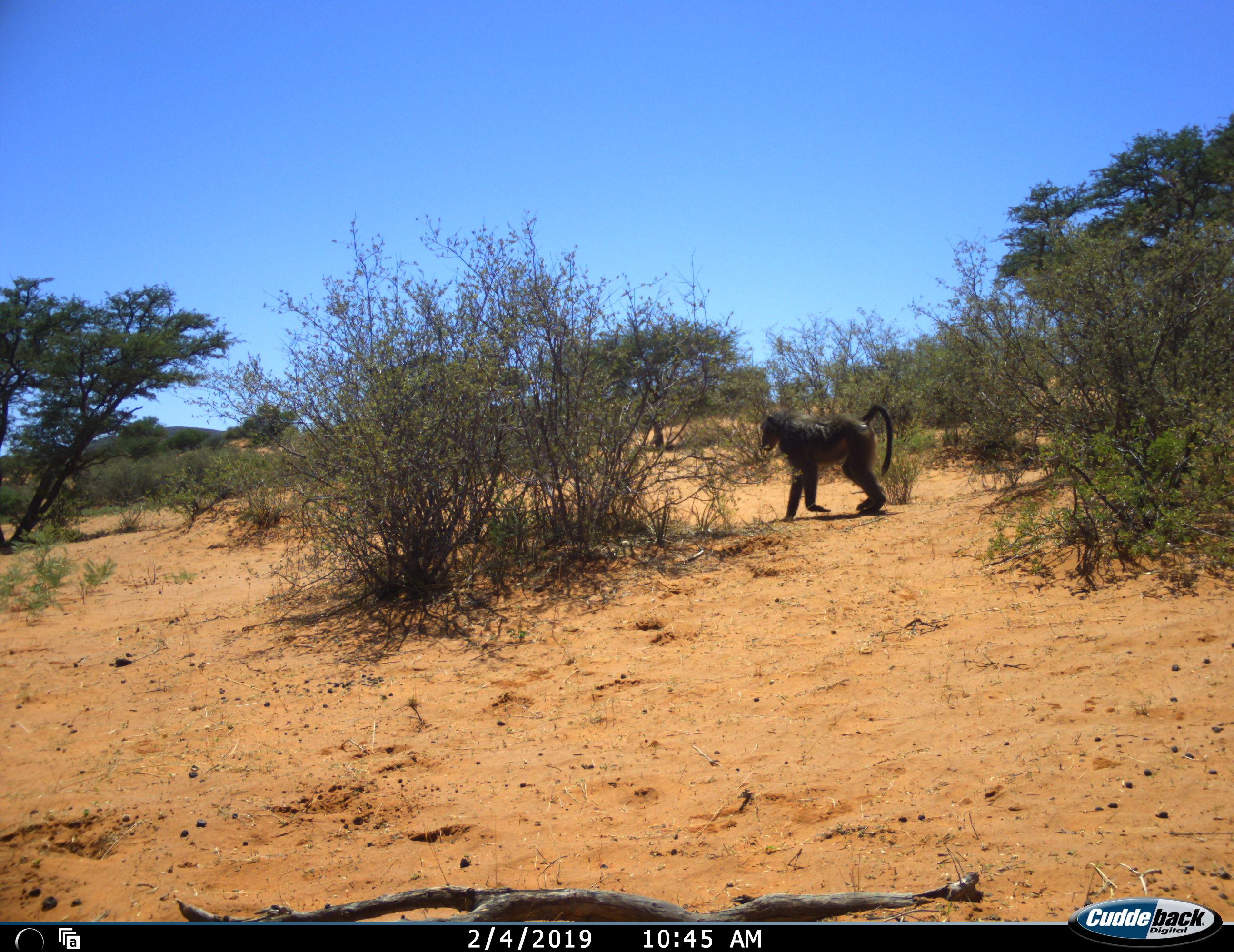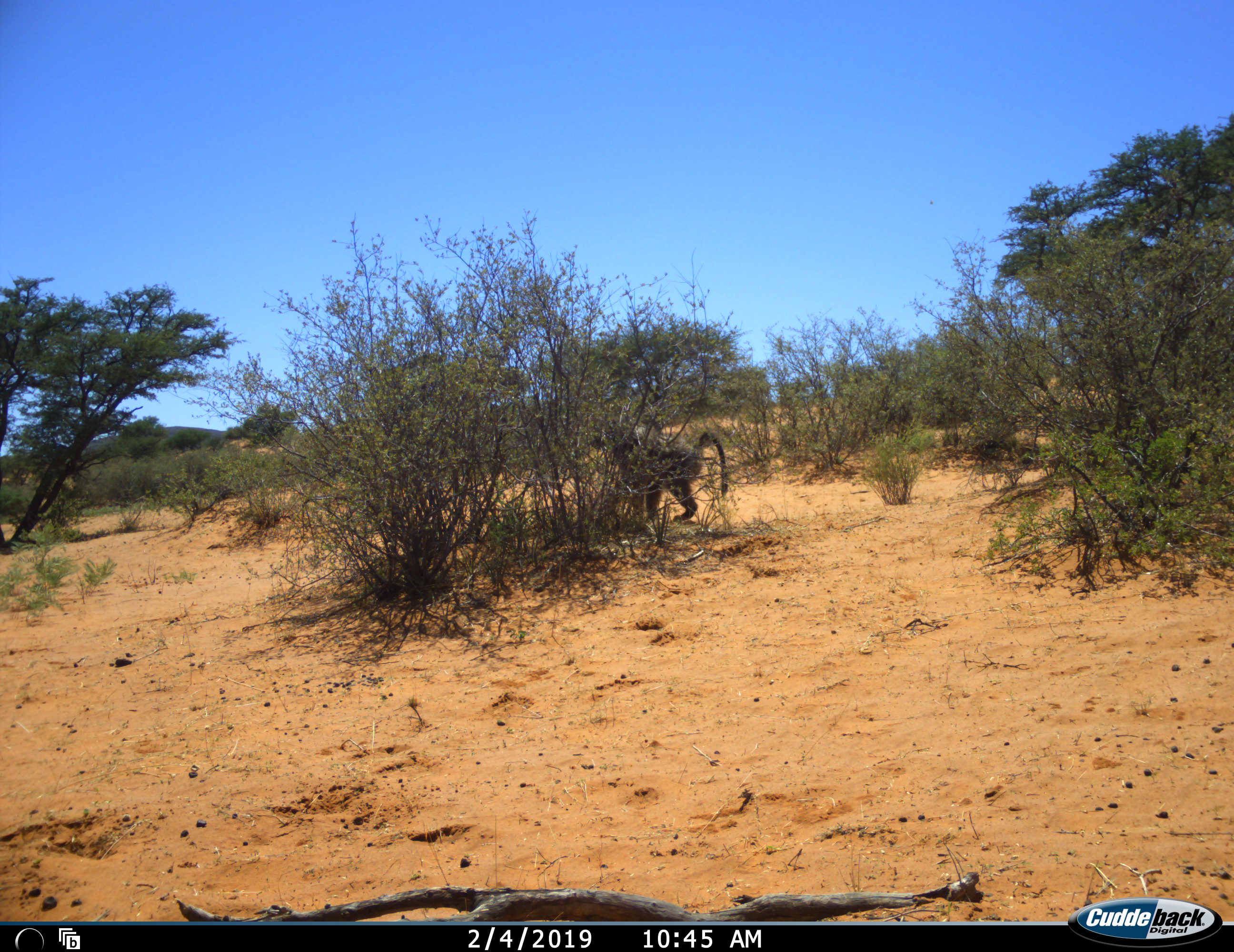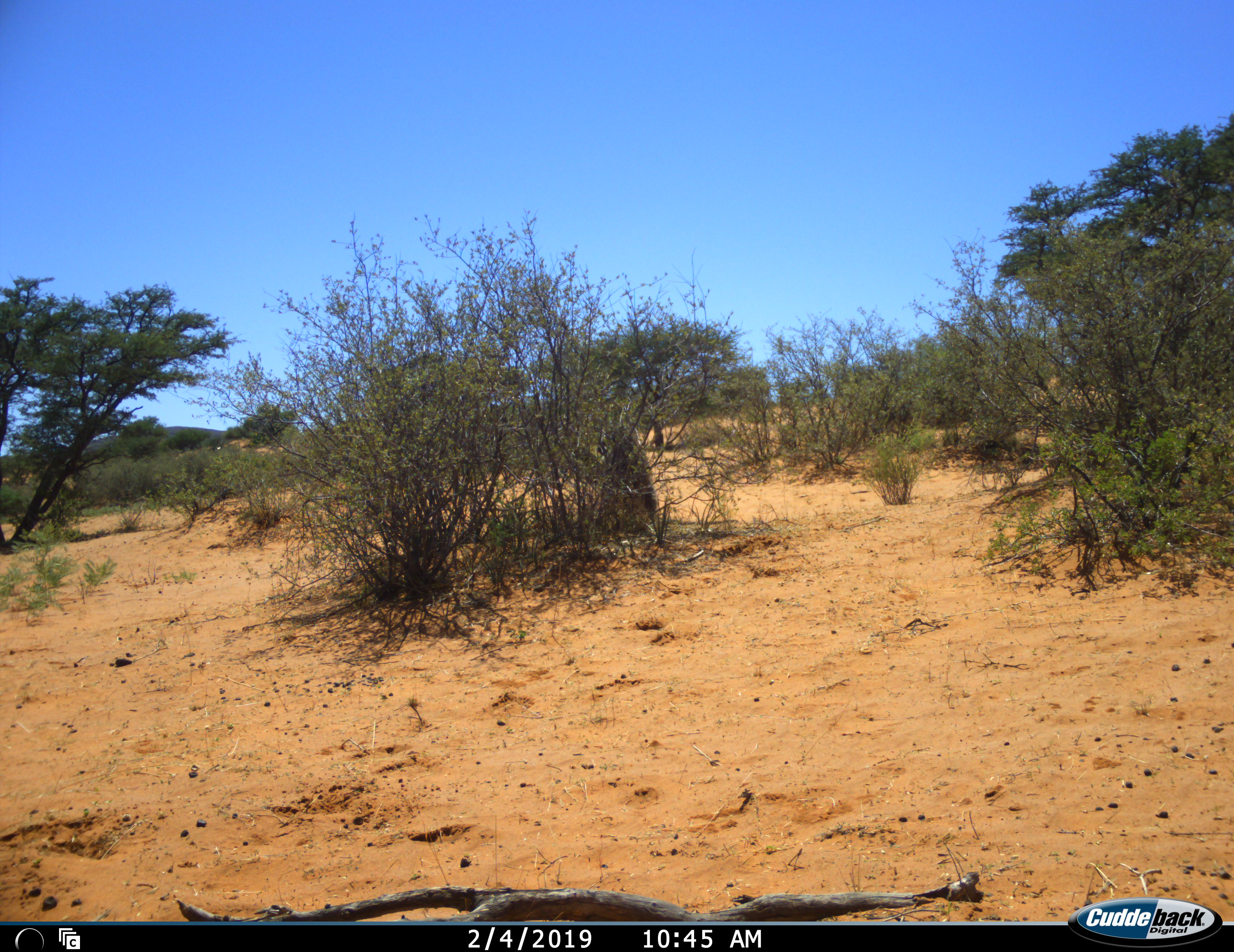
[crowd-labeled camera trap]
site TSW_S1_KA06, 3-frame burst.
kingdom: Animalia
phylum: Chordata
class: Mammalia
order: Primates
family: Cercopithecidae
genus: Papio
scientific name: Papio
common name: baboon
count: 1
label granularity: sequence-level